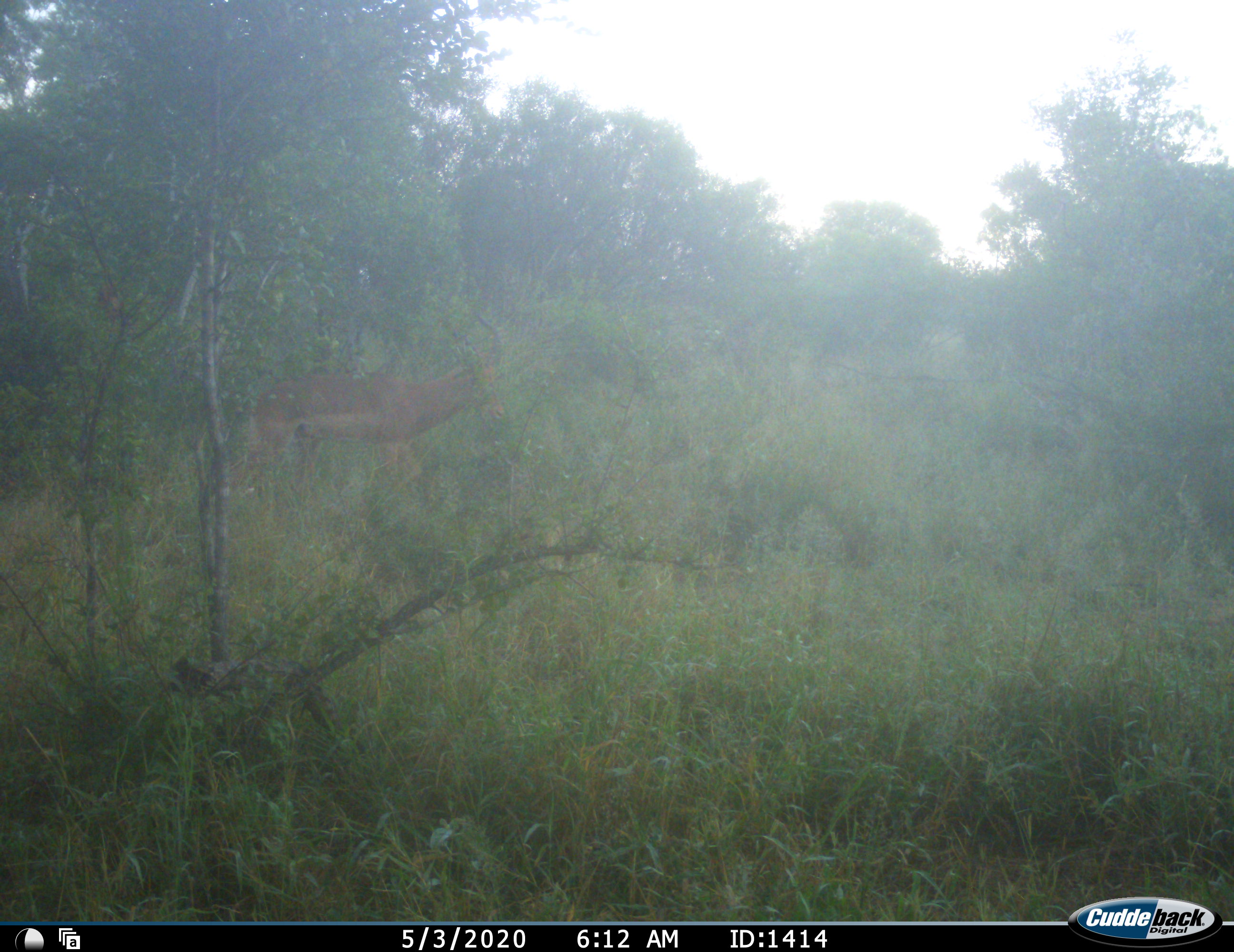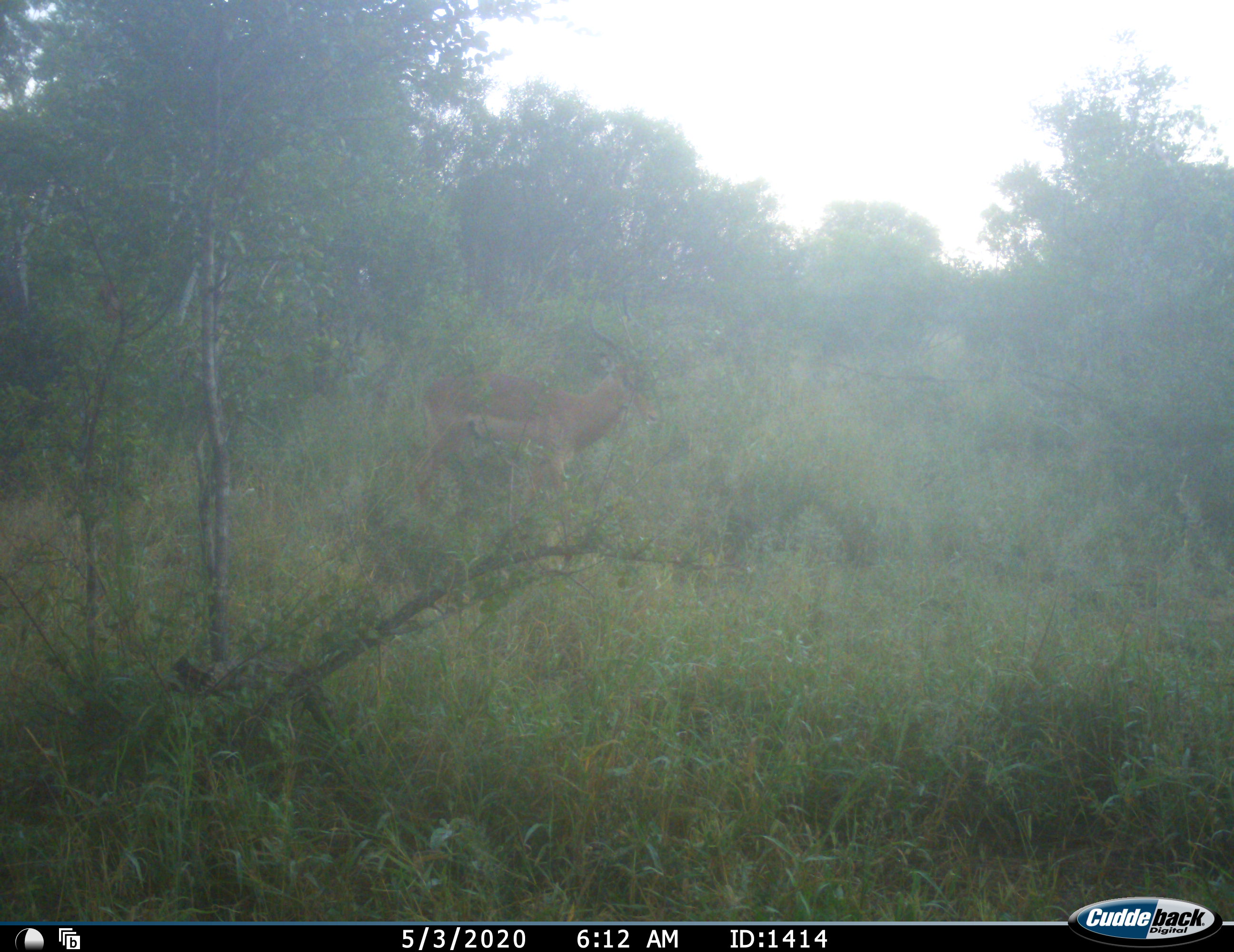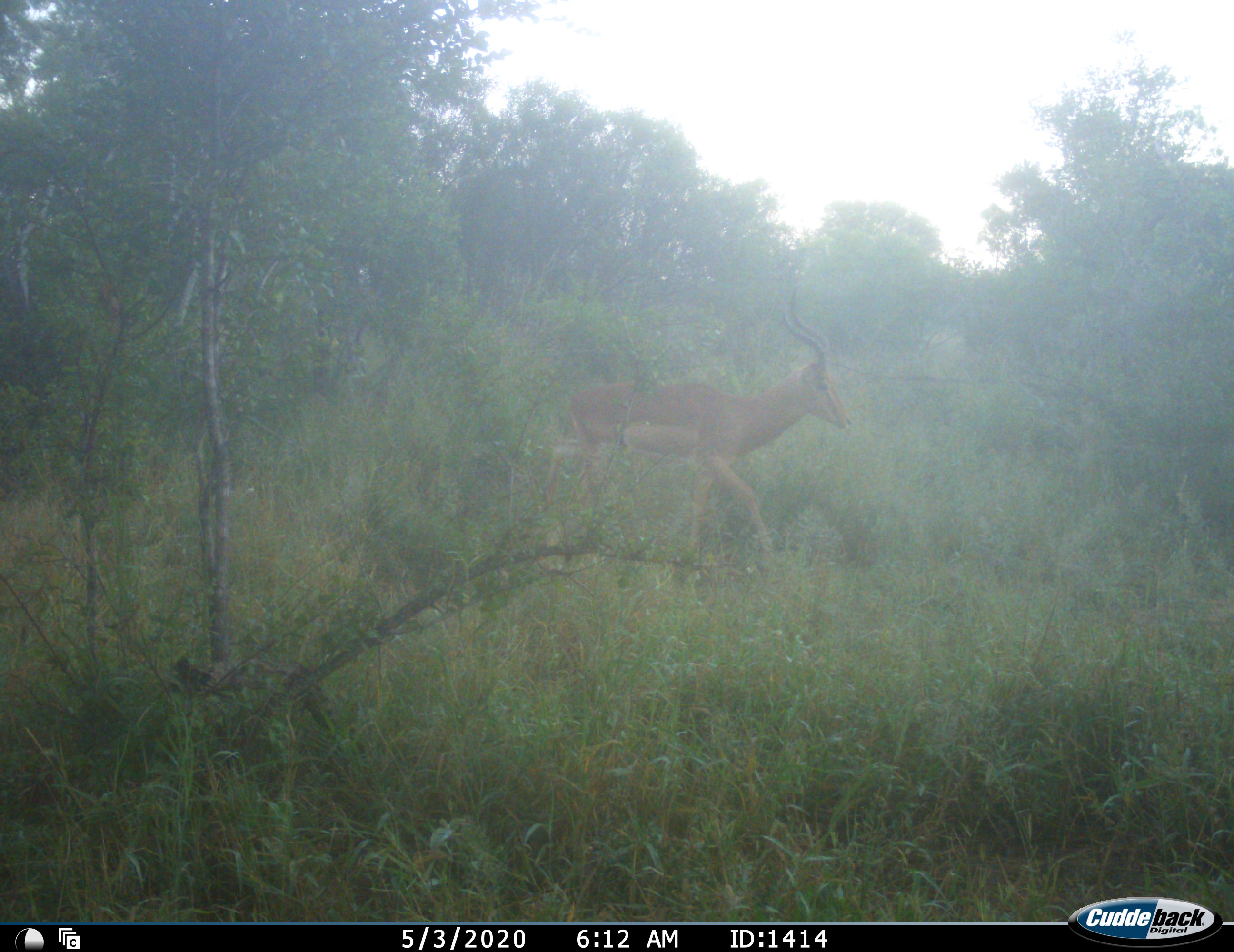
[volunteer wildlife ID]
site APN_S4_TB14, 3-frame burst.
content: unidentified animal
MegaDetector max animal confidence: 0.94